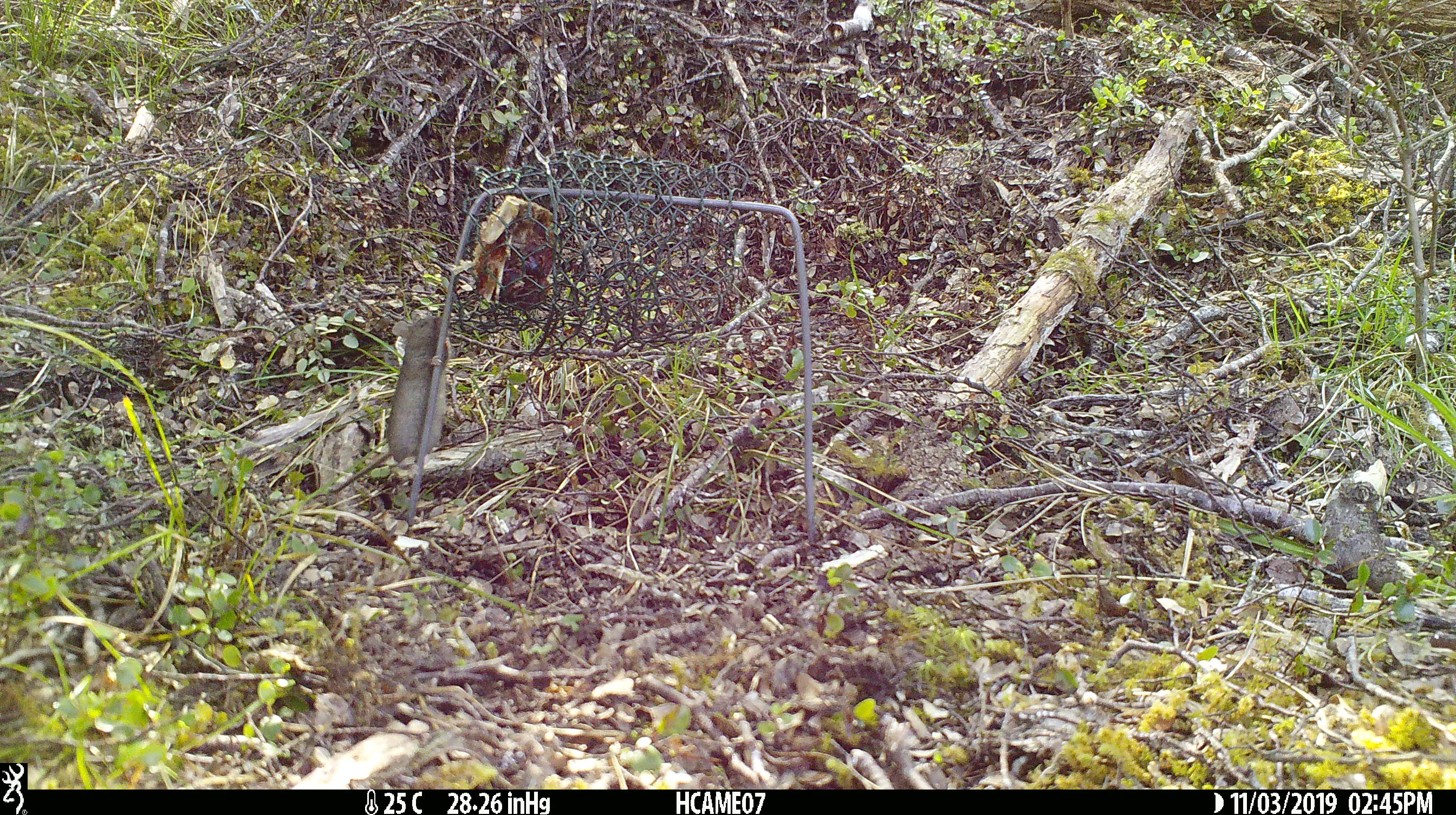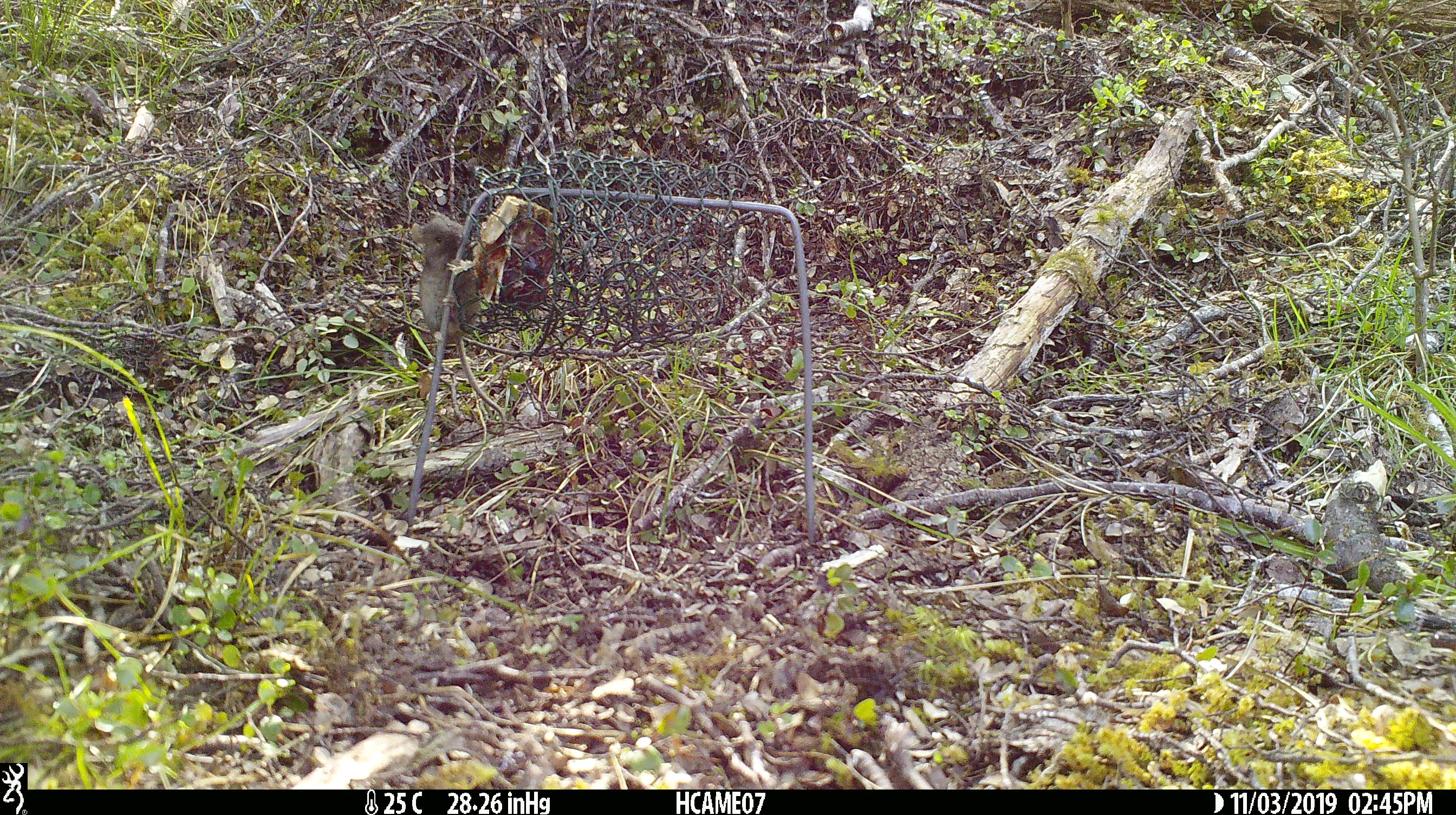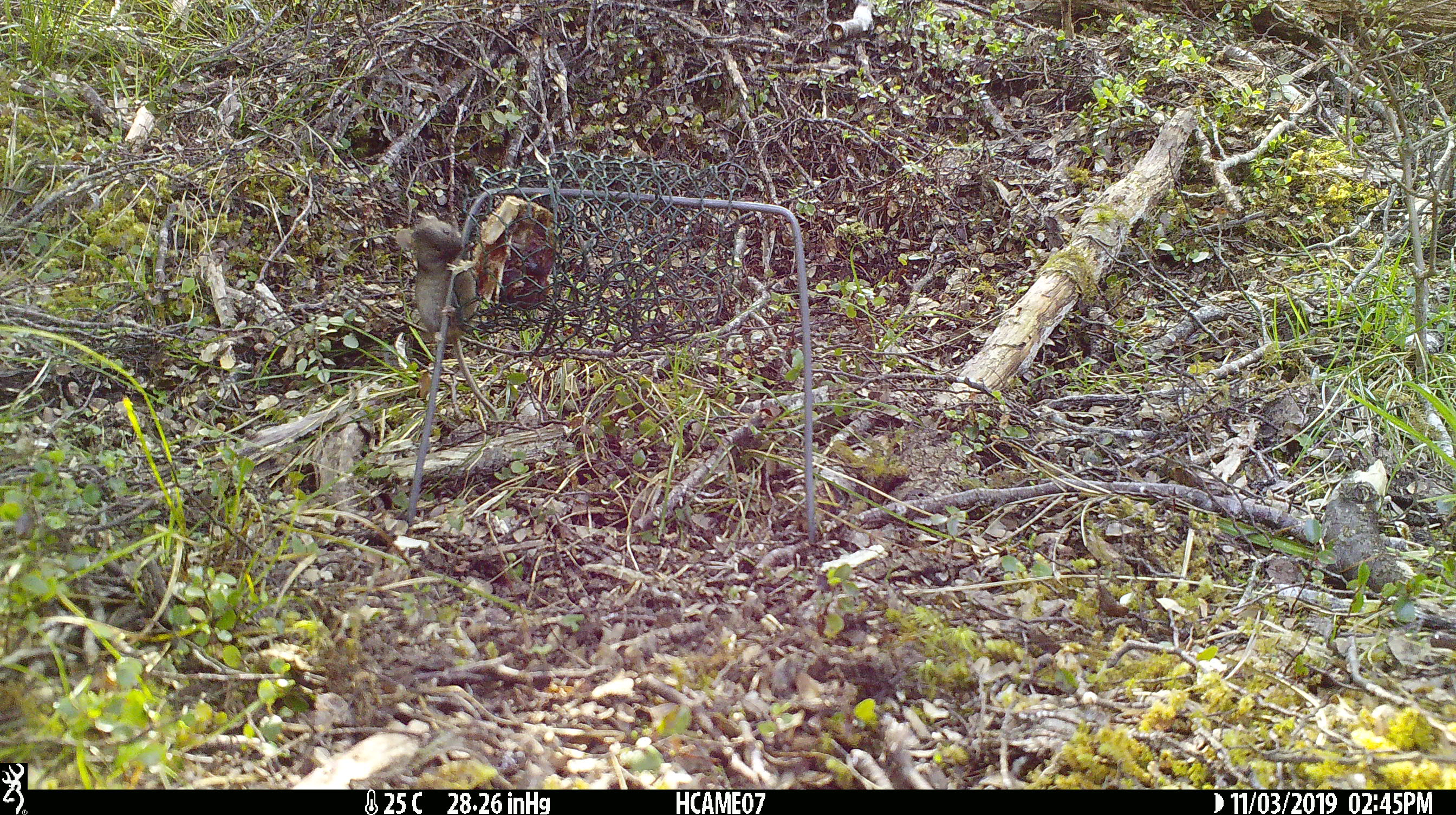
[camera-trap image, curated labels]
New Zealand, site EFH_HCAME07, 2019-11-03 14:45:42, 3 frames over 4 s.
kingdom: Animalia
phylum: Chordata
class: Mammalia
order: Rodentia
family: Muridae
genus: Mus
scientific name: Mus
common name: mouse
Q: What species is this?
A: Mouse (Mus).